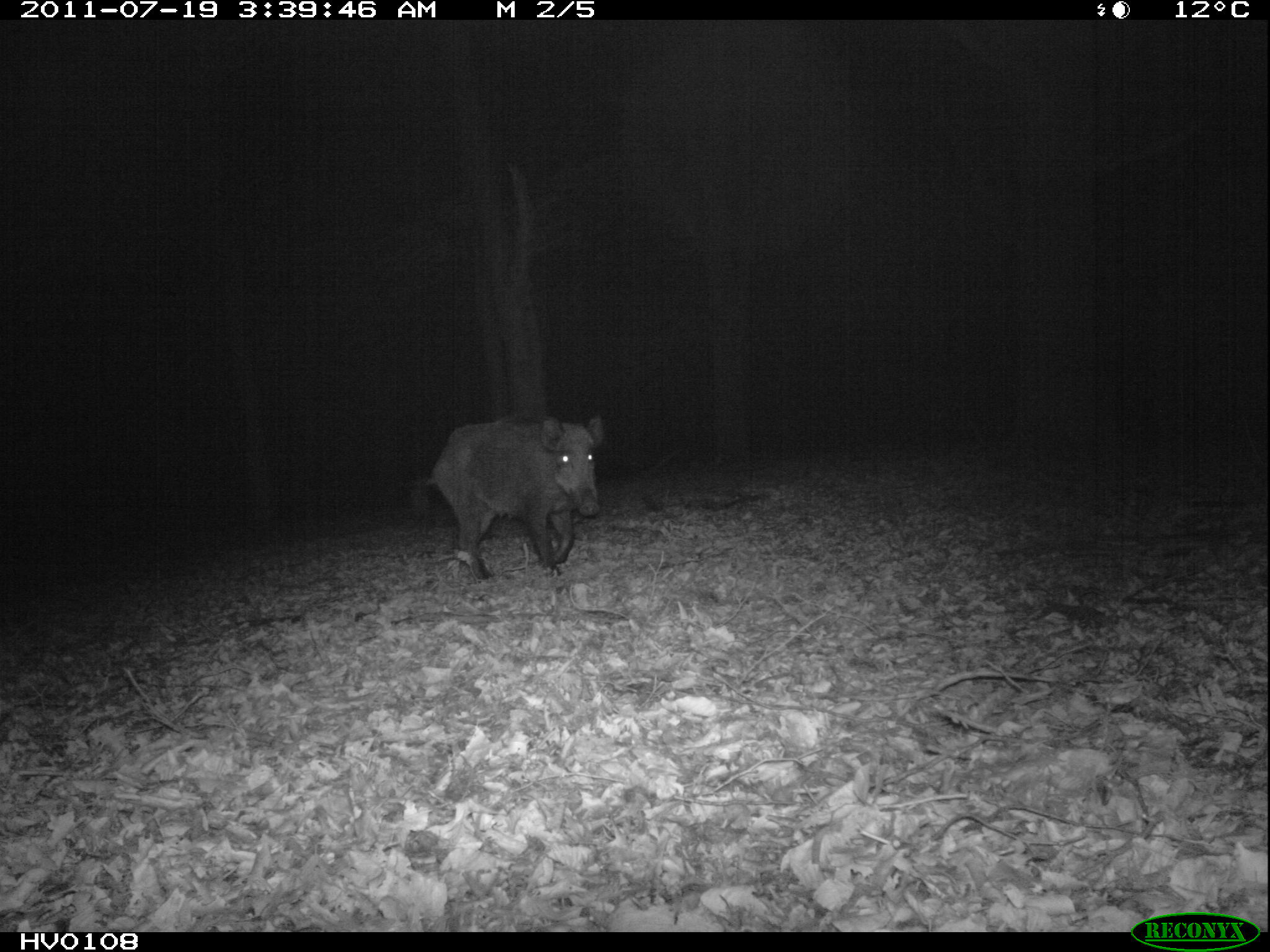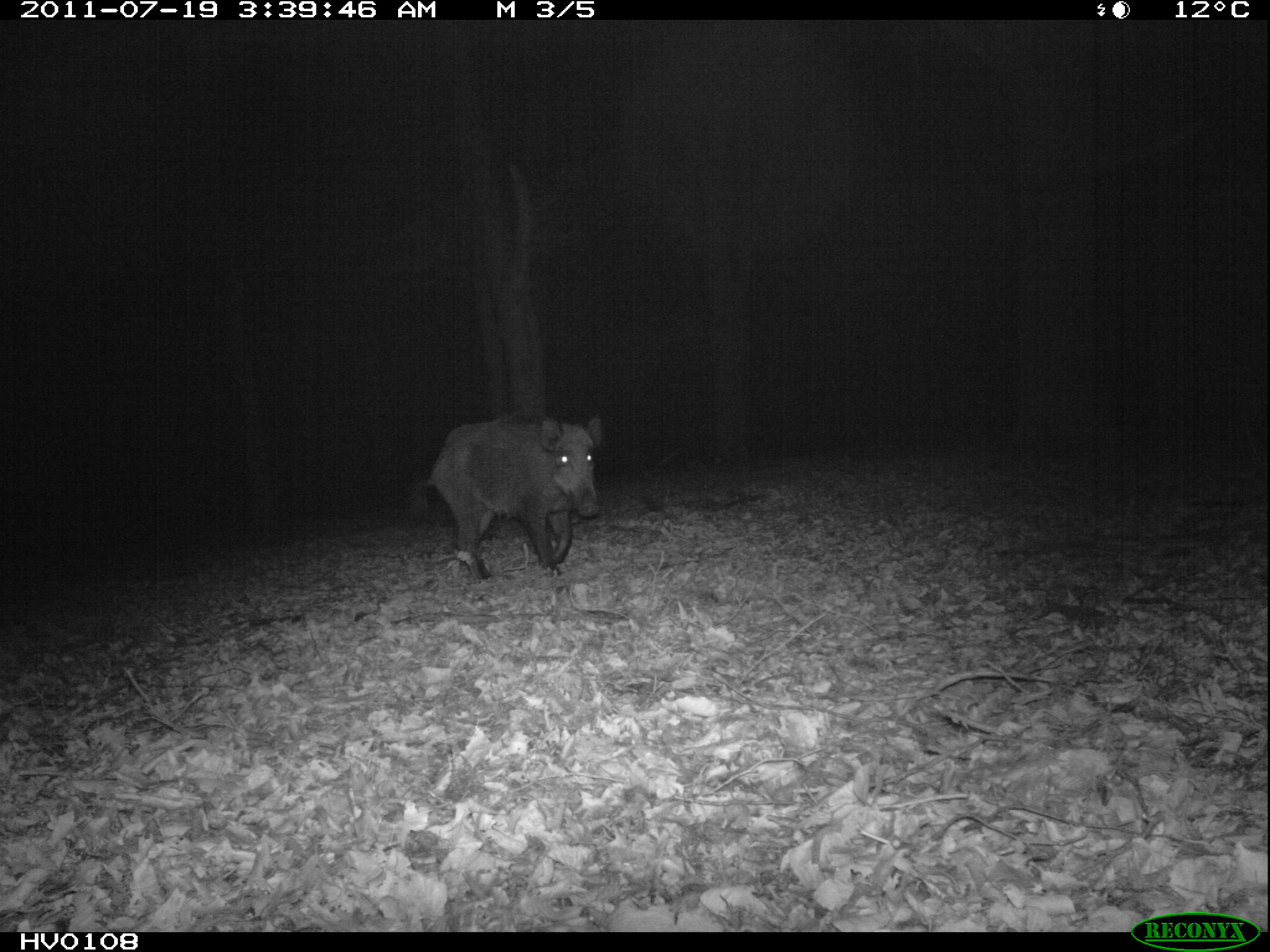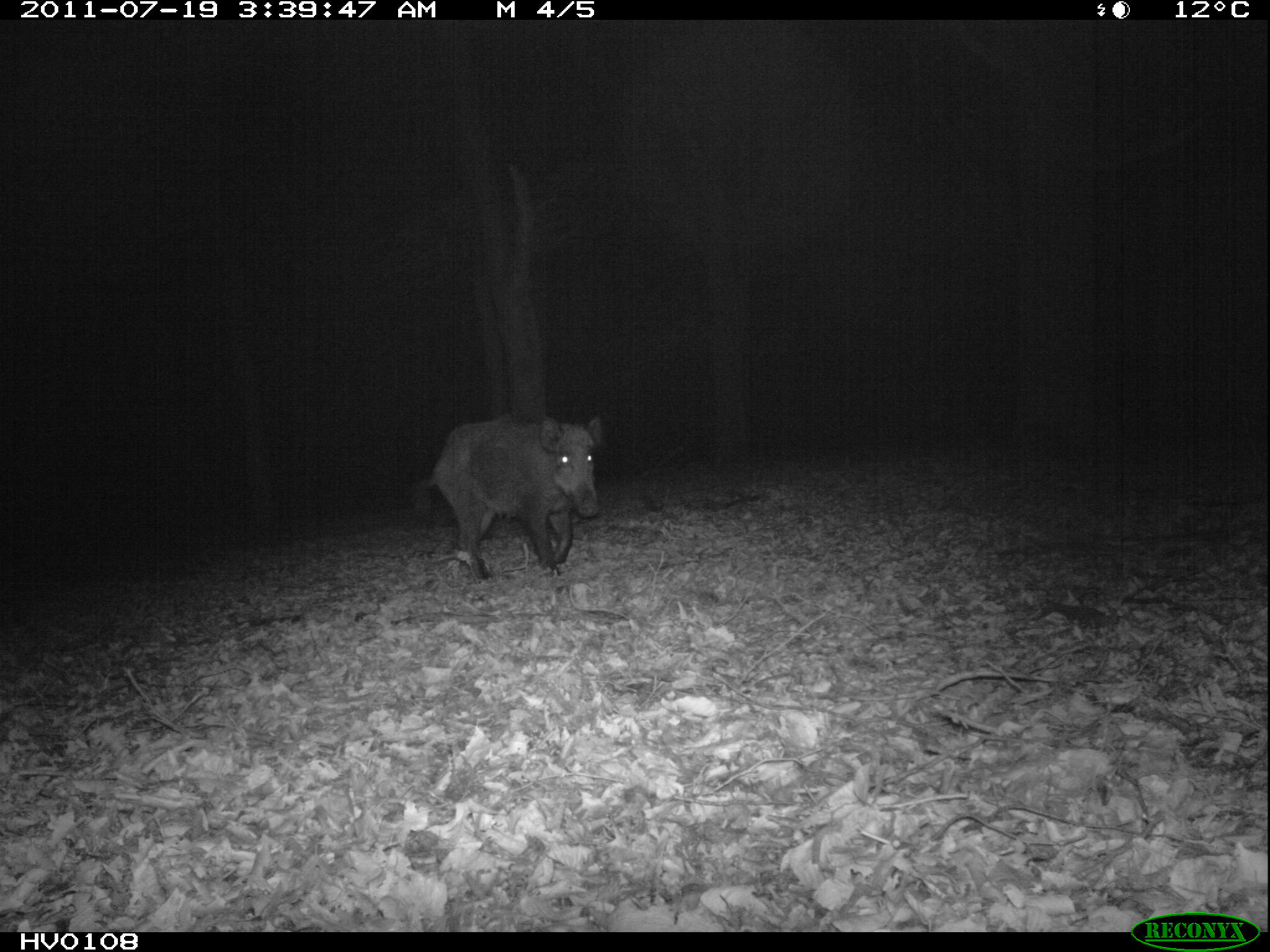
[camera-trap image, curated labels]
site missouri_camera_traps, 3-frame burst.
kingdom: Animalia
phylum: Chordata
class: Mammalia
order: Artiodactyla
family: Suidae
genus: Sus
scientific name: Sus scrofa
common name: wild boar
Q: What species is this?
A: Wild boar (Sus scrofa).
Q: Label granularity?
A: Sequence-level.